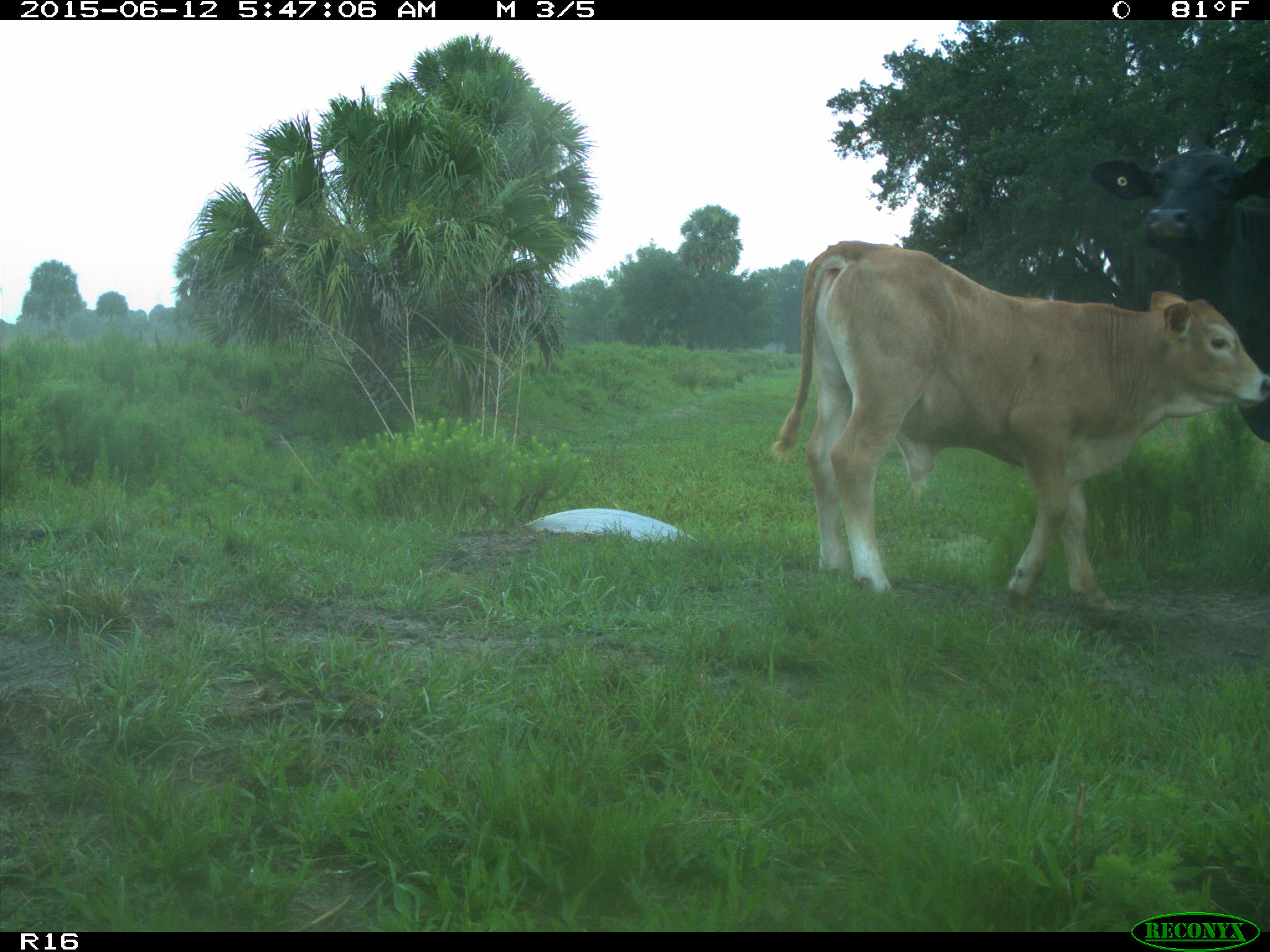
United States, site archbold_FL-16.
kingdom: Animalia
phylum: Chordata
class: Mammalia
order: Artiodactyla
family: Bovidae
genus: Bos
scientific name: Bos taurus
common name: domestic cow